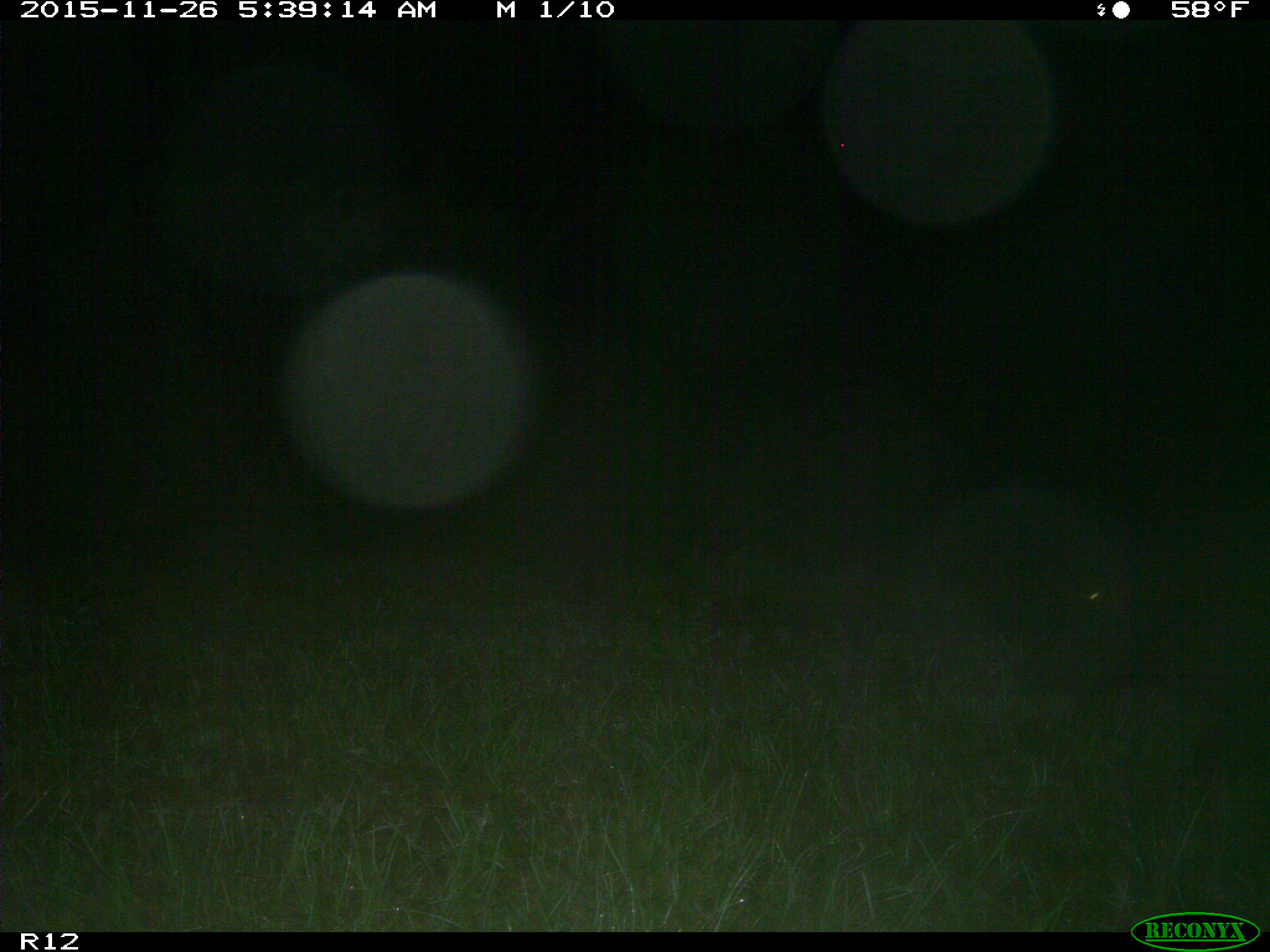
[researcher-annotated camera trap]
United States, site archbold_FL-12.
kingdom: Animalia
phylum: Chordata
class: Mammalia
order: Artiodactyla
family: Suidae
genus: Sus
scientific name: Sus scrofa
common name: wild boar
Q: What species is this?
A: Sus scrofa (wild boar).